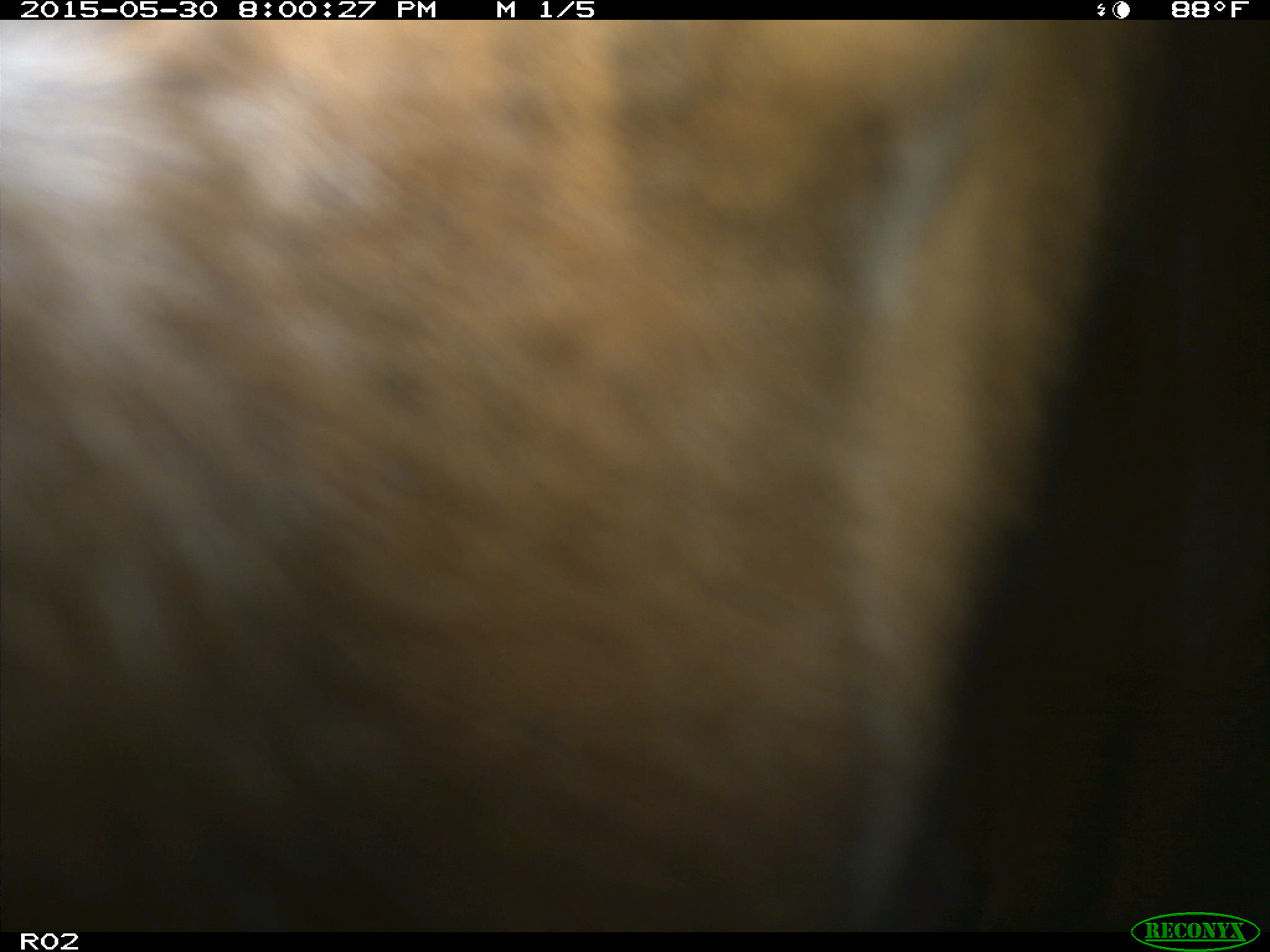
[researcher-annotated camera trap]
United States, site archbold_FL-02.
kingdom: Animalia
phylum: Chordata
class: Mammalia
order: Artiodactyla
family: Bovidae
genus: Bos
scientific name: Bos taurus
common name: domestic cow